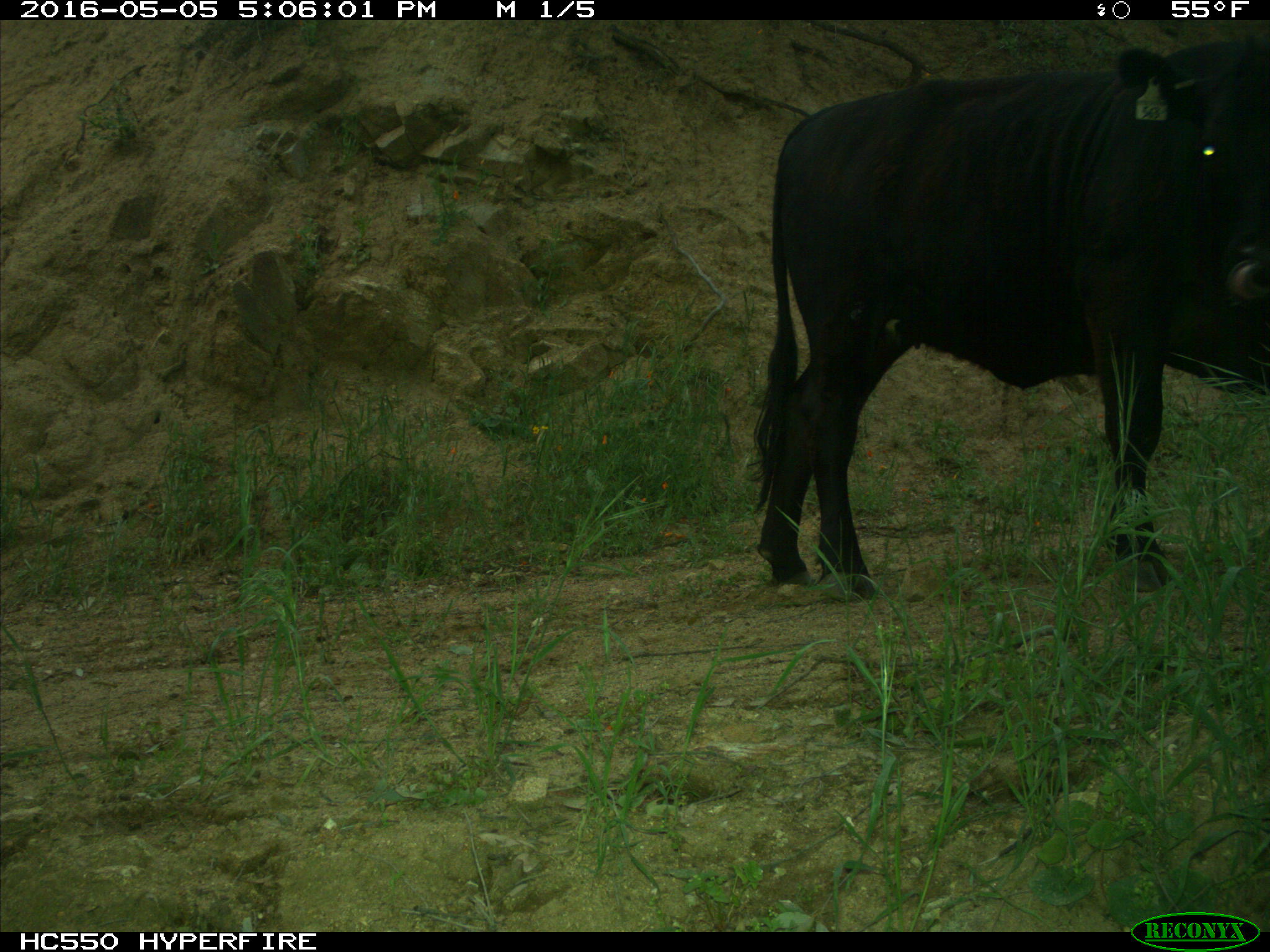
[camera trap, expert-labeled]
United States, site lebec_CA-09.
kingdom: Animalia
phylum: Chordata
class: Mammalia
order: Artiodactyla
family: Bovidae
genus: Bos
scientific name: Bos taurus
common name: domestic cow